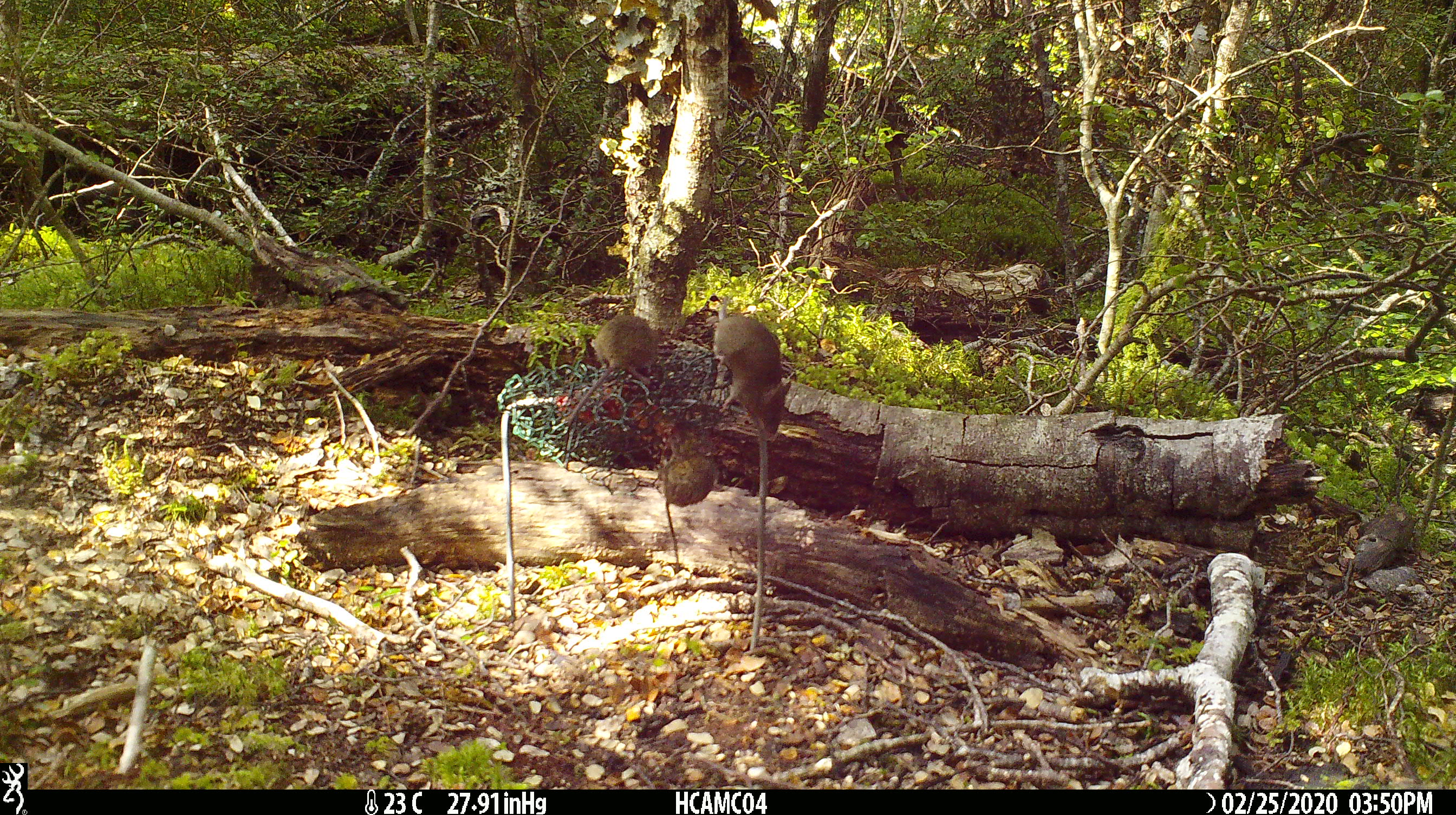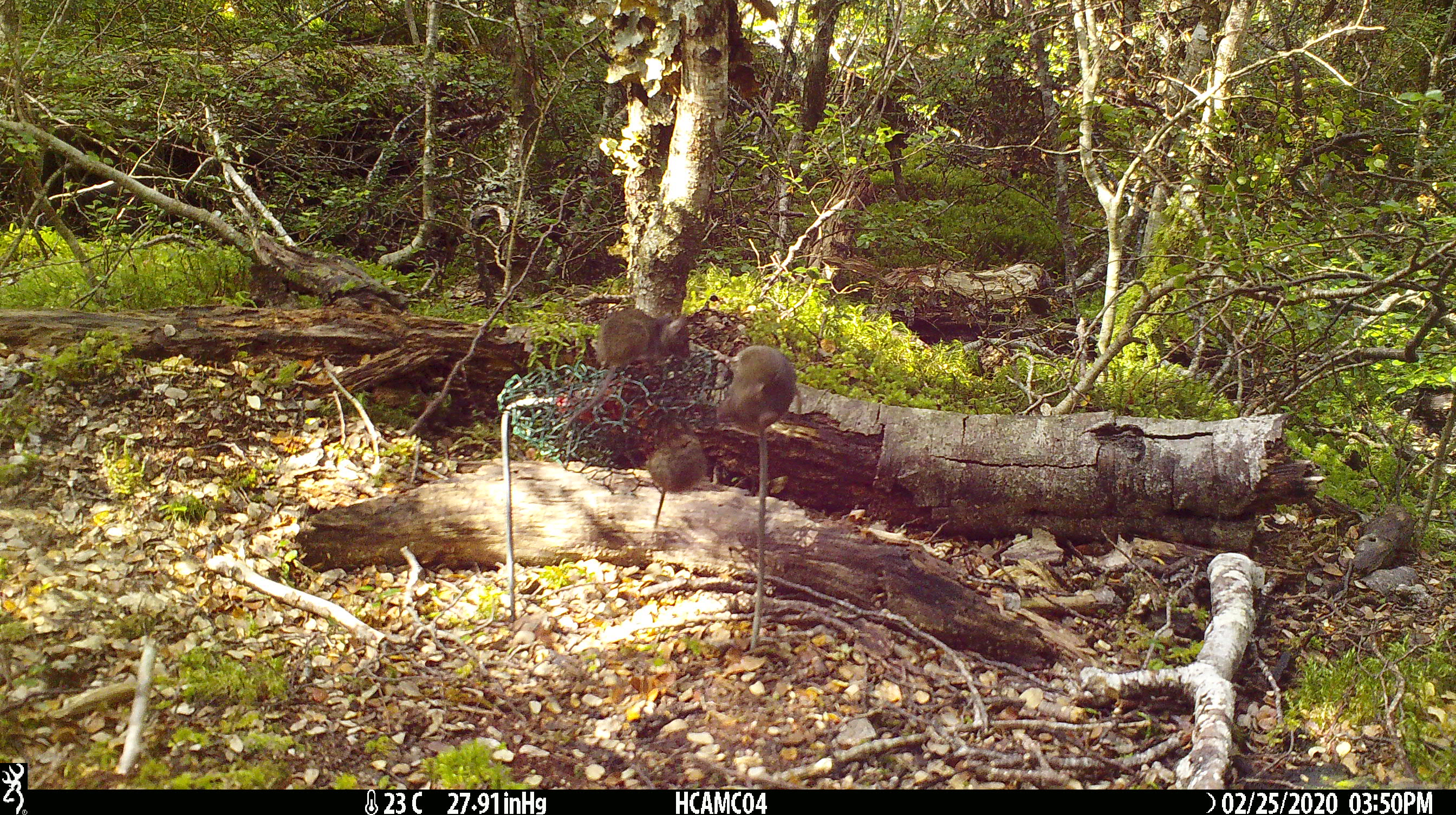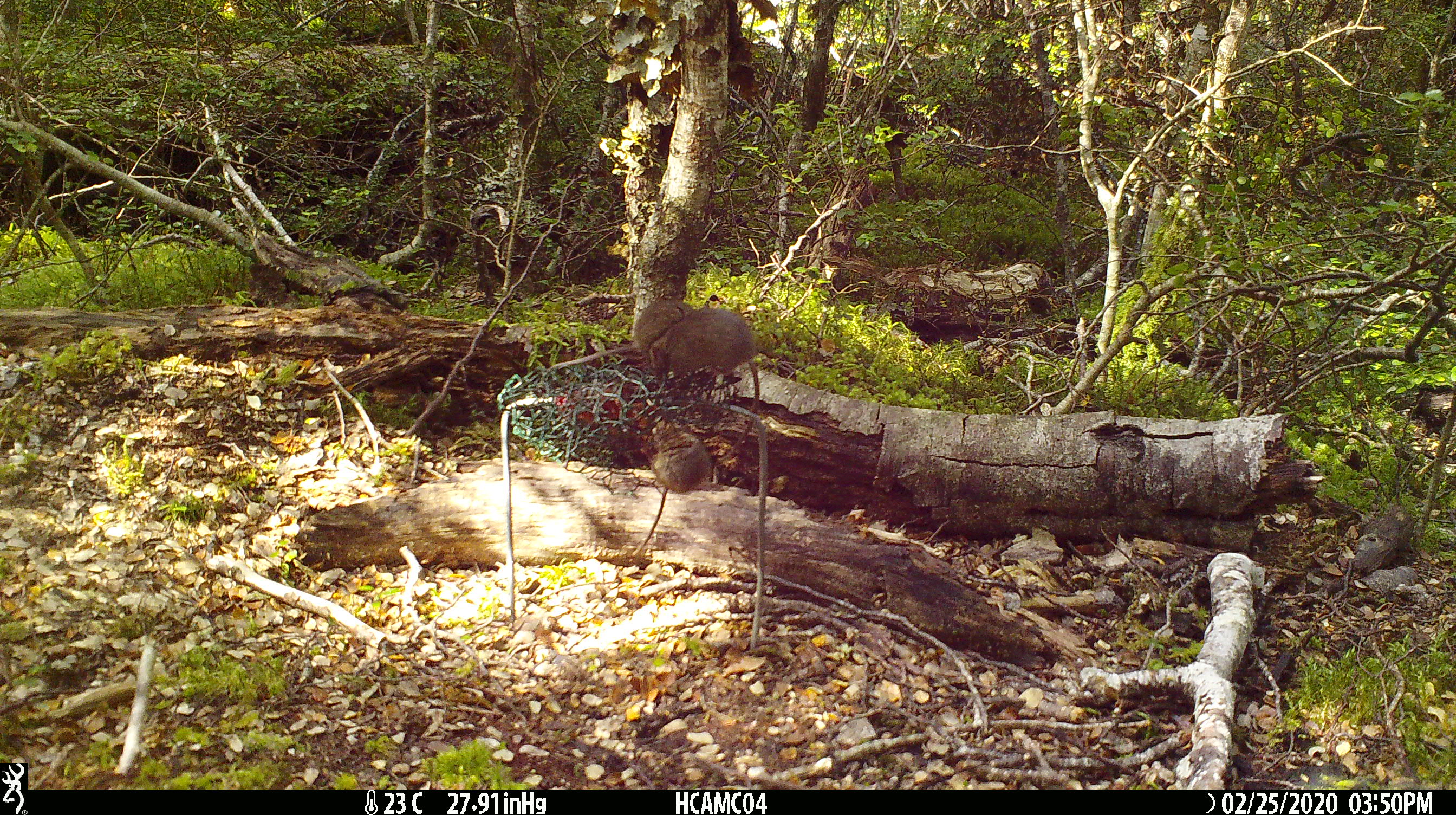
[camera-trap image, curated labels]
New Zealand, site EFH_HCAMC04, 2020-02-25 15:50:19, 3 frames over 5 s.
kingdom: Animalia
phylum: Chordata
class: Mammalia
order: Rodentia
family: Muridae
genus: Mus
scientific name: Mus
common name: mouse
Mouse (Mus).